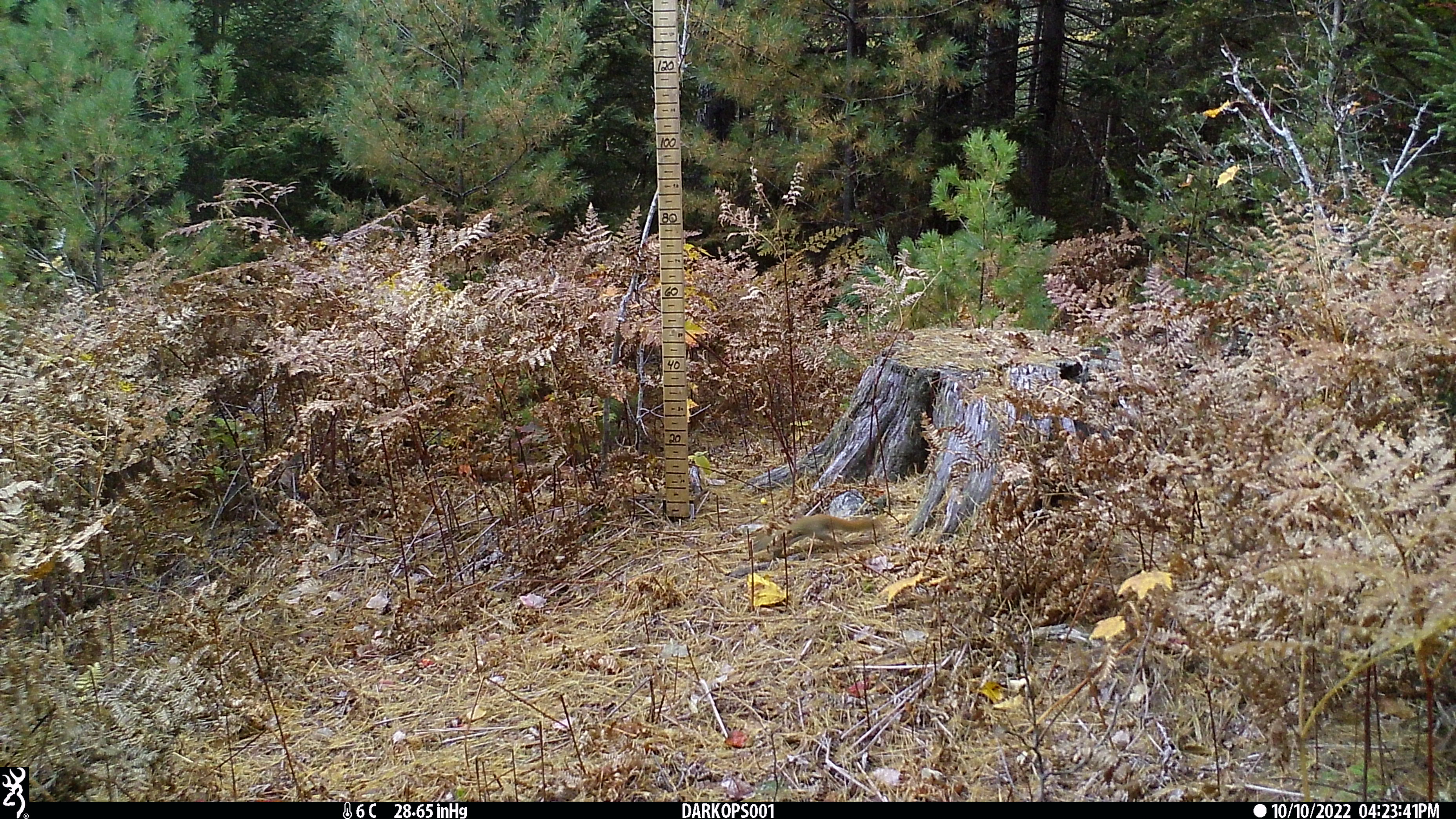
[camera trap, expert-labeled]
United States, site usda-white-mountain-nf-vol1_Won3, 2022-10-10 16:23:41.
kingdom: Animalia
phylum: Chordata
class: Mammalia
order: Rodentia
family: Sciuridae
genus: Tamiasciurus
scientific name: Tamiasciurus hudsonicus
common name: red squirrel